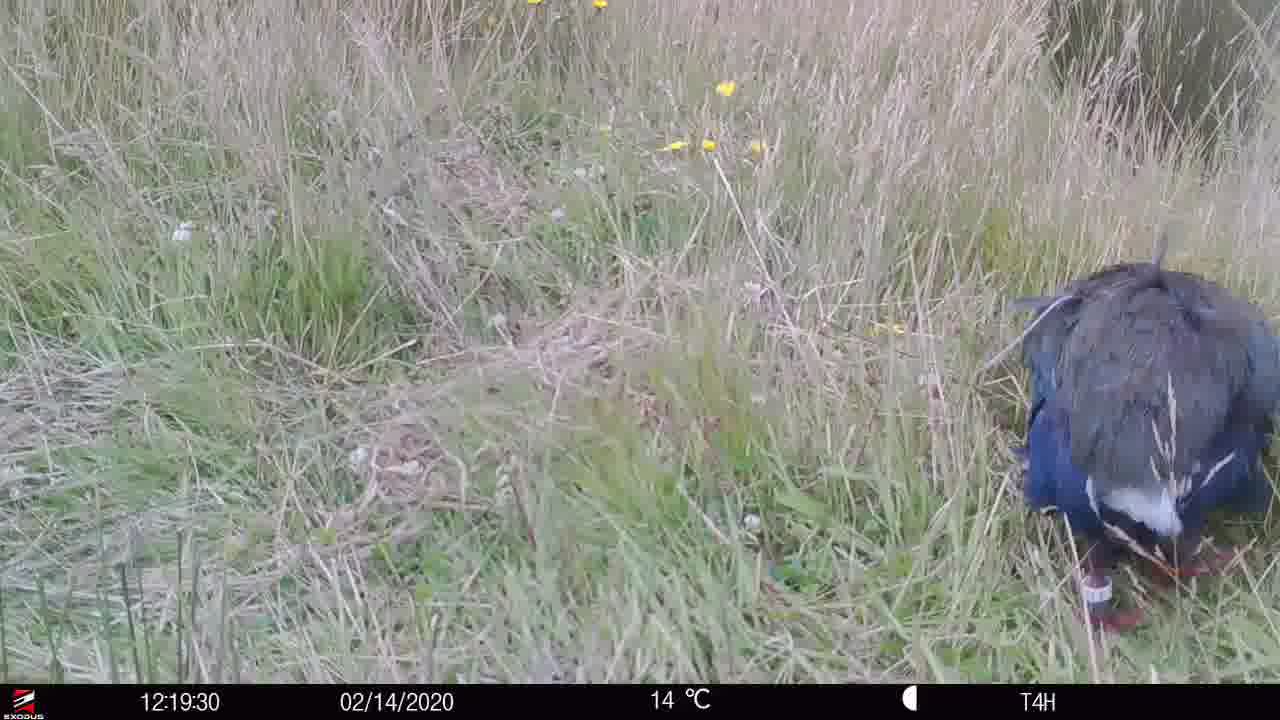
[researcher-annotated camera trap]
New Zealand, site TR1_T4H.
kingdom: Animalia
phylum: Chordata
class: Aves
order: Gruiformes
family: Rallidae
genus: Porphyrio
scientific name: Porphyrio mantelli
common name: takahe